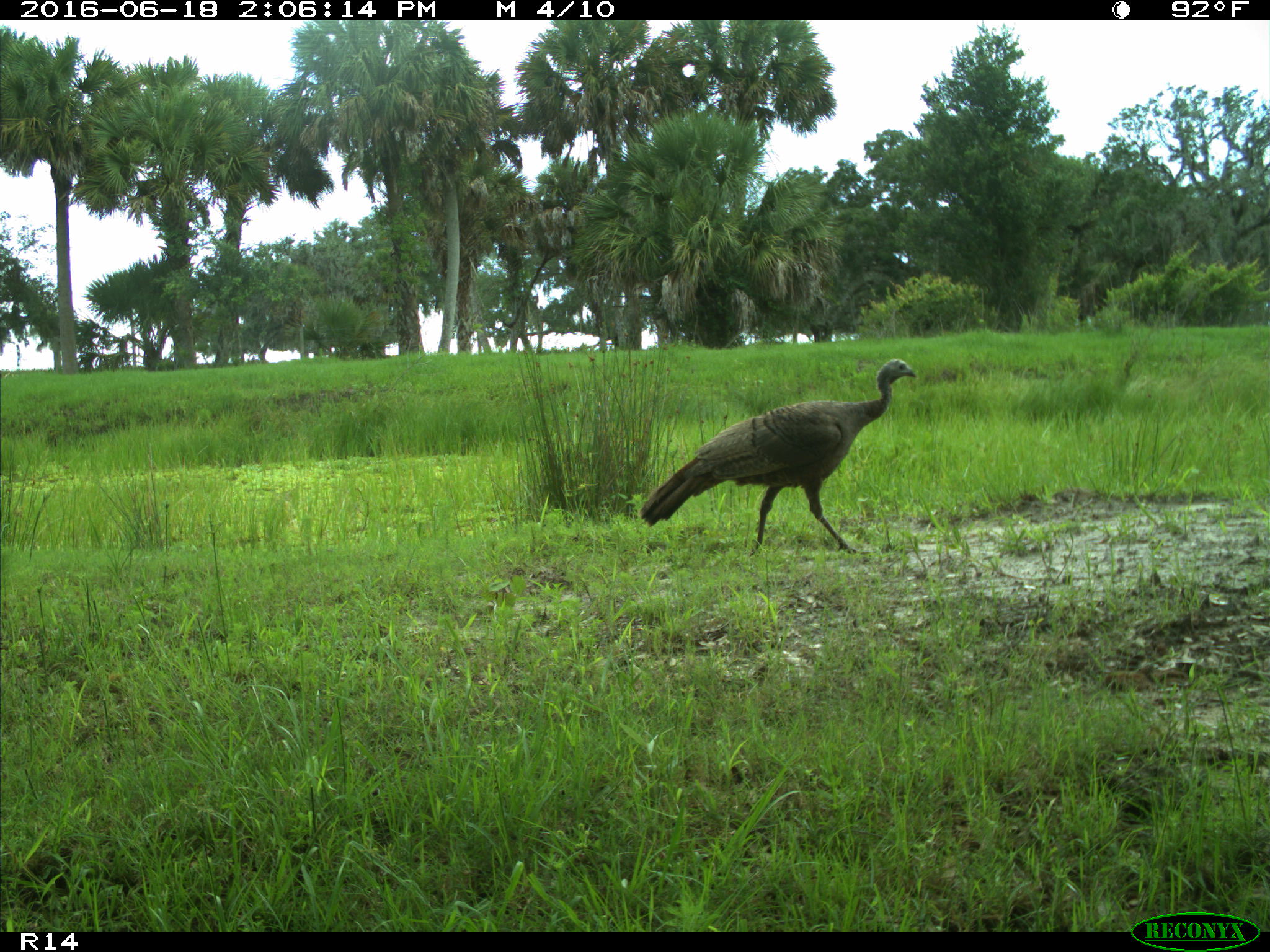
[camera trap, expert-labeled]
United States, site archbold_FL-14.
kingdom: Animalia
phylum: Chordata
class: Aves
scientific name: Aves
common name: birds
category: unidentified bird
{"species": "unidentified bird (birds) (Aves)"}